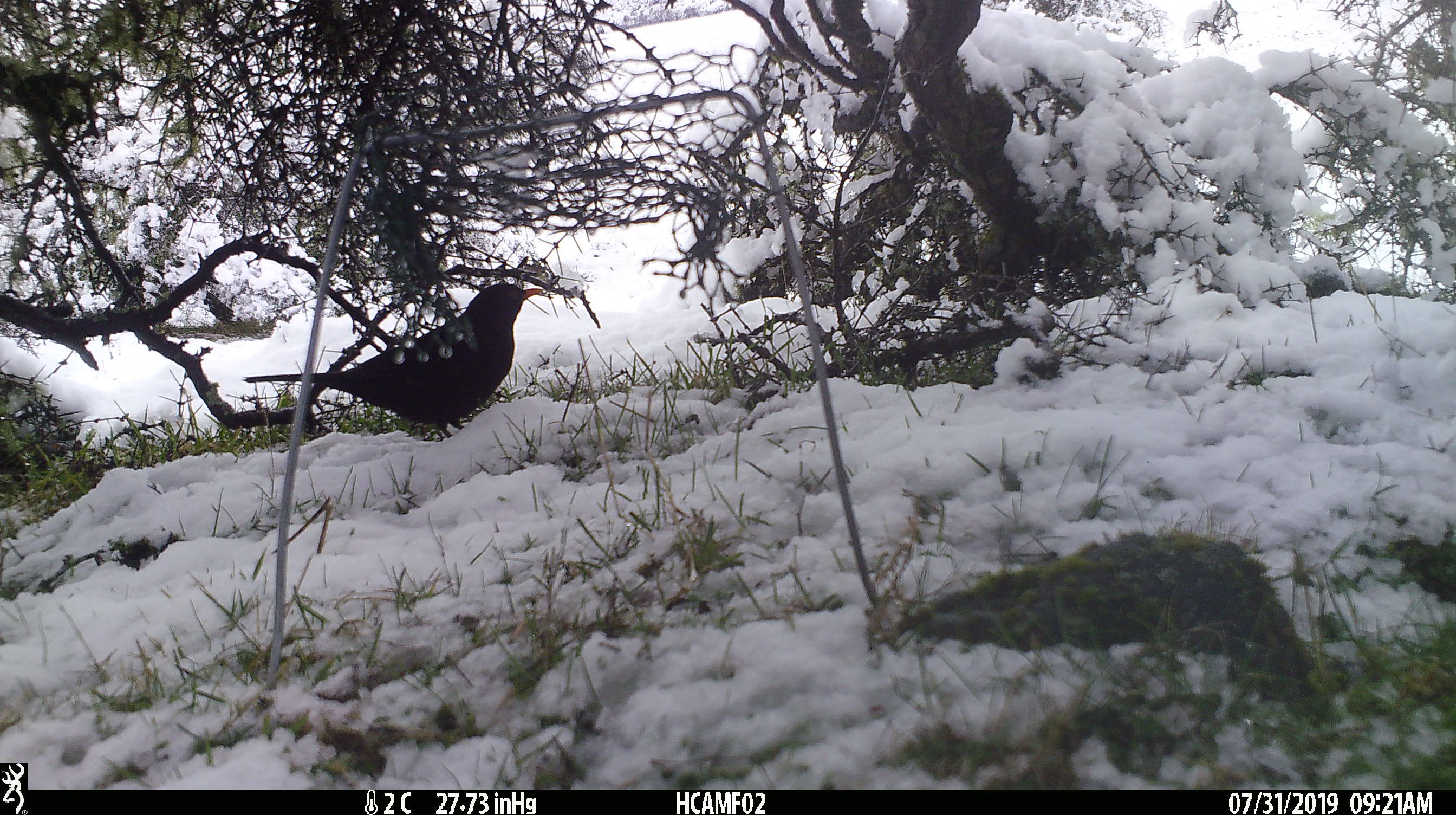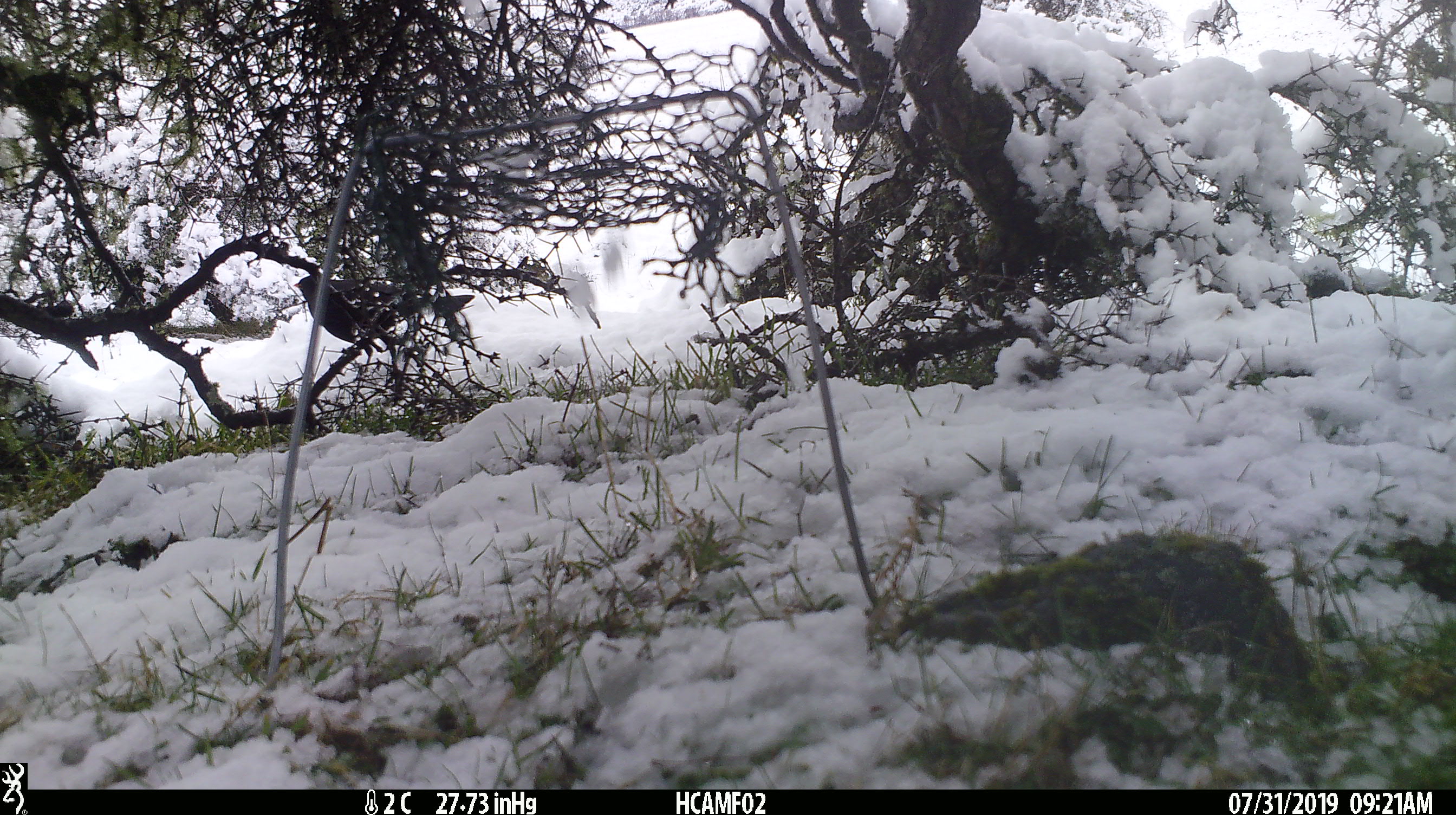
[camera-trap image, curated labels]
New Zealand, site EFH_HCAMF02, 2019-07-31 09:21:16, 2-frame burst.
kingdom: Animalia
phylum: Chordata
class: Aves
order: Passeriformes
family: Turdidae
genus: Turdus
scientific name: Turdus merula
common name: eurasian blackbird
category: blackbird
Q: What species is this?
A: Blackbird (eurasian blackbird) (Turdus merula).